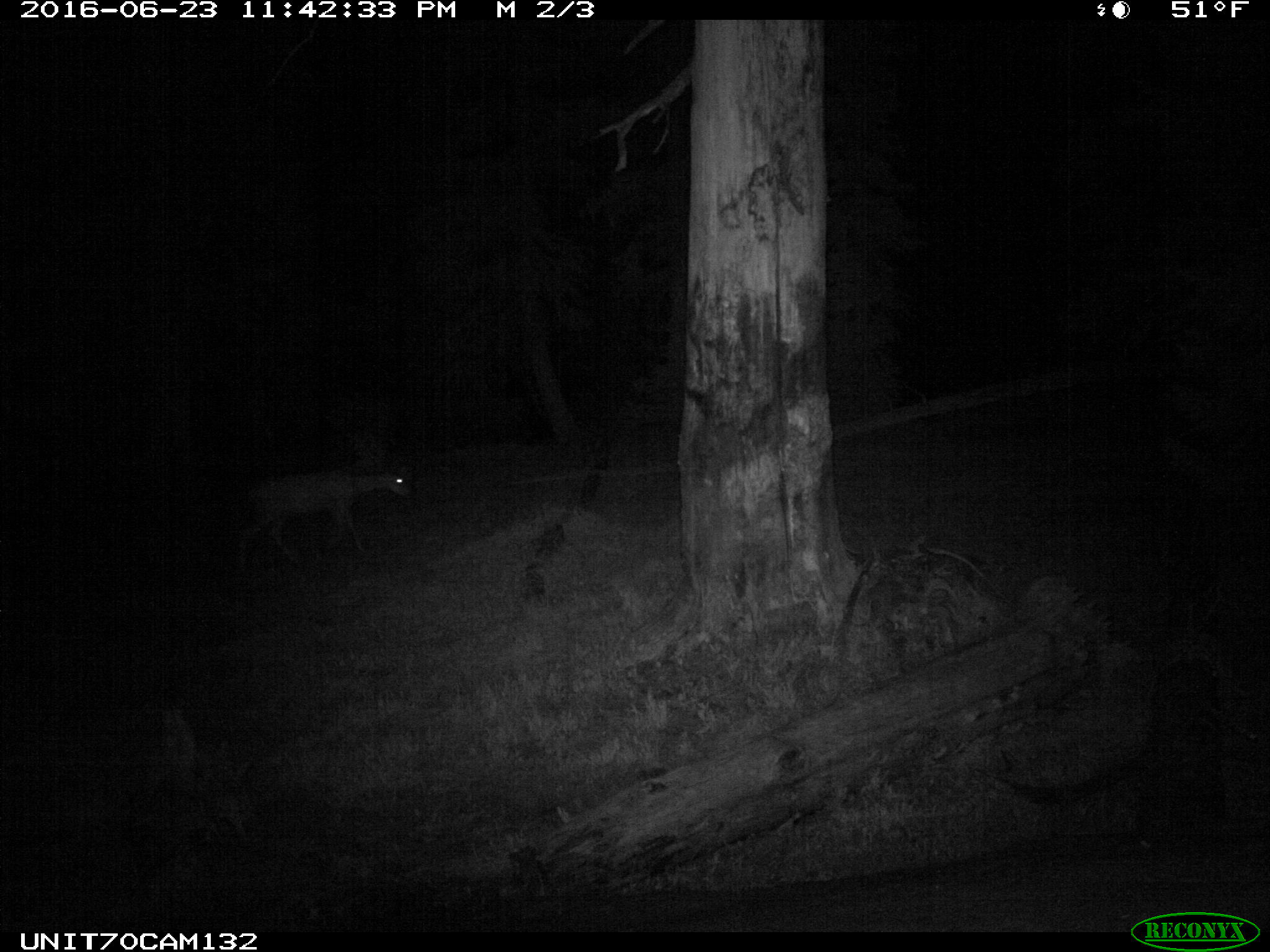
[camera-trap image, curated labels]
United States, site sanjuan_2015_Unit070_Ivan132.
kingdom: Animalia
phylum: Chordata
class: Mammalia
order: Artiodactyla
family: Cervidae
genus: Odocoileus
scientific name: Odocoileus hemionus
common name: mule deer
Odocoileus hemionus (mule deer).